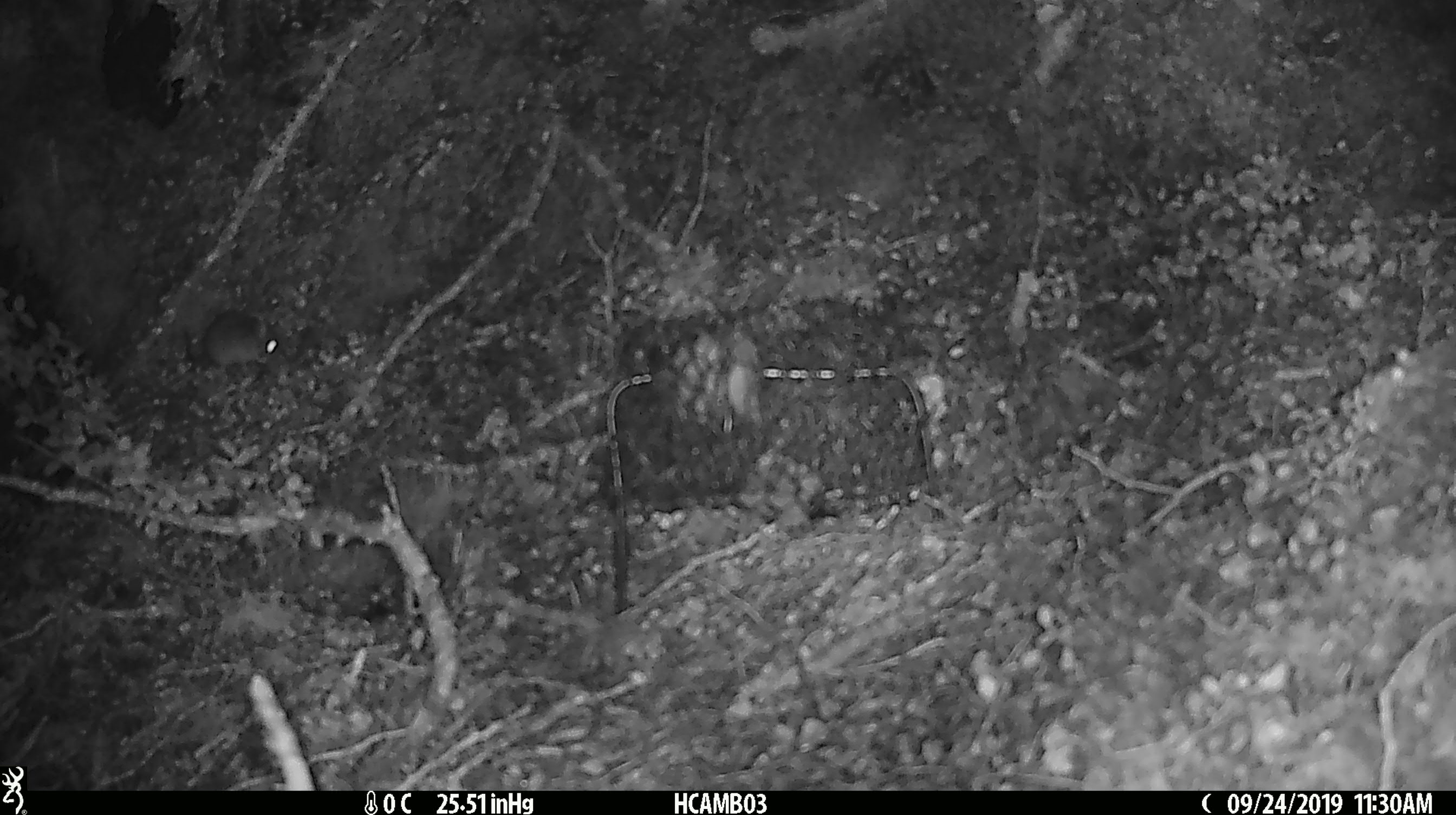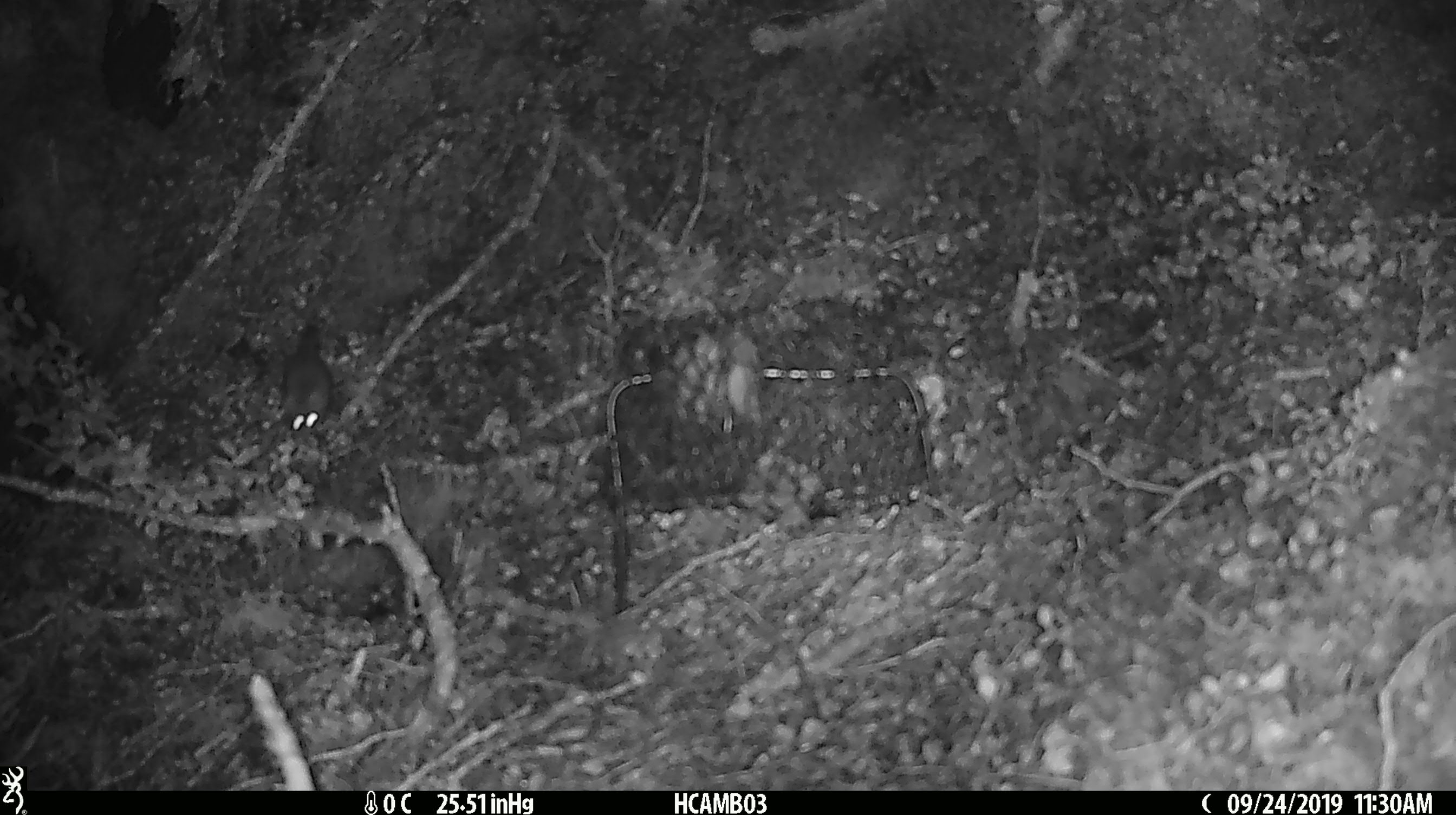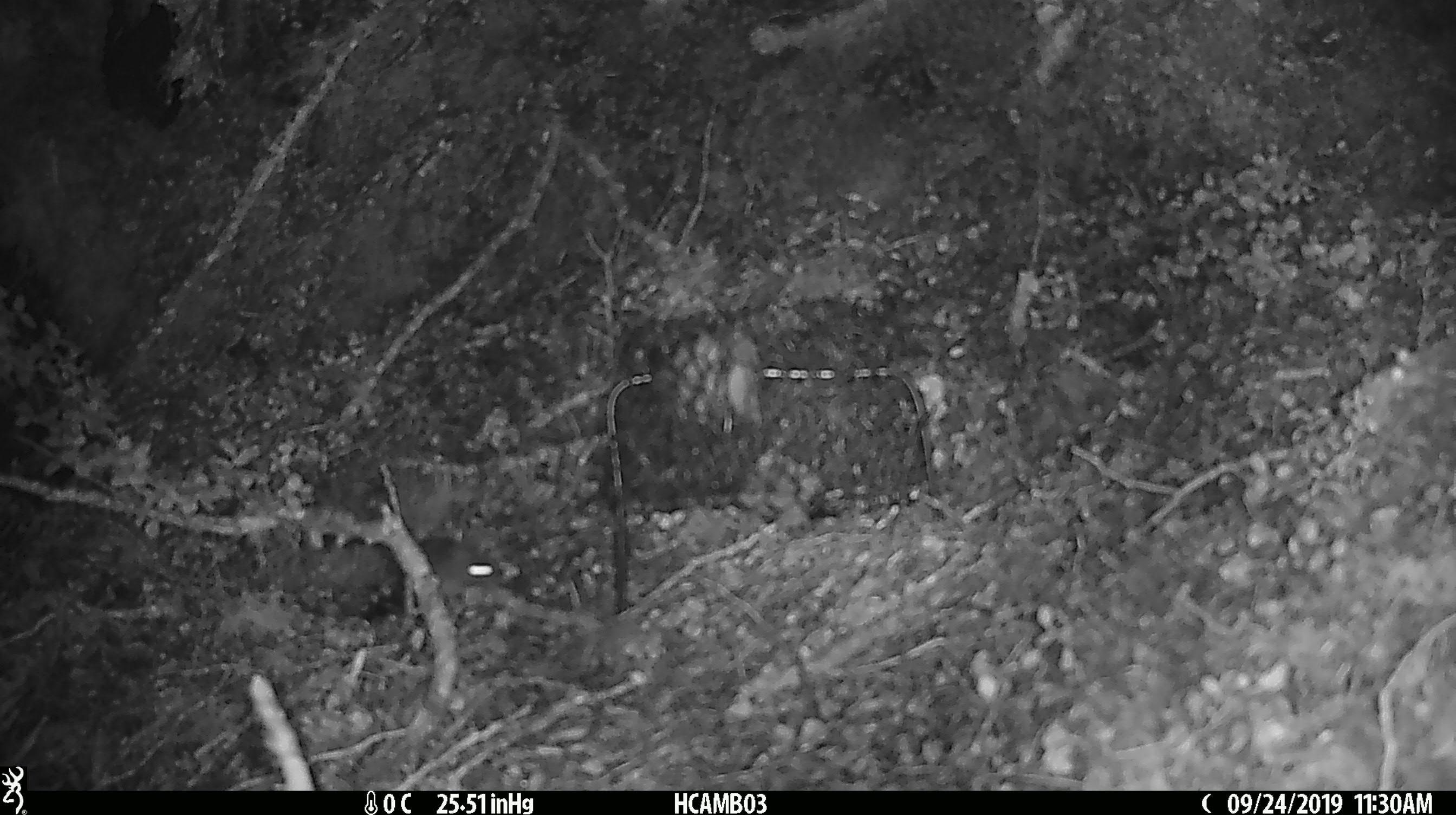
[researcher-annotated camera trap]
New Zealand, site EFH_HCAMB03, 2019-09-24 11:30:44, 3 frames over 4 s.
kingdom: Animalia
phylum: Chordata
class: Mammalia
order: Rodentia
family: Muridae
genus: Mus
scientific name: Mus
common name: mouse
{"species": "mouse (Mus)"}